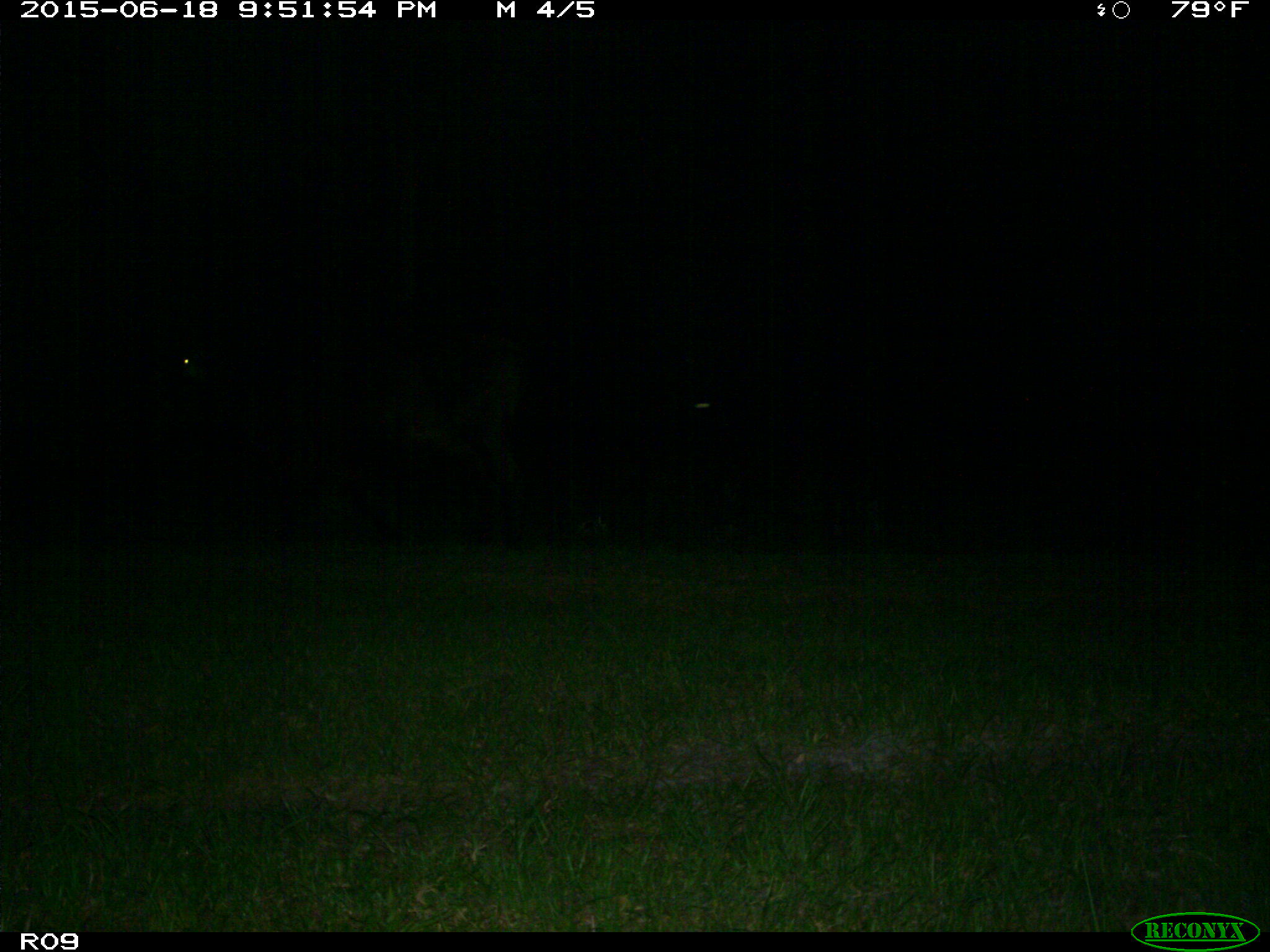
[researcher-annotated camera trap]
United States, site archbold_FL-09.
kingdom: Animalia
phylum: Chordata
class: Mammalia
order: Artiodactyla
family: Bovidae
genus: Bos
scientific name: Bos taurus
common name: domestic cow